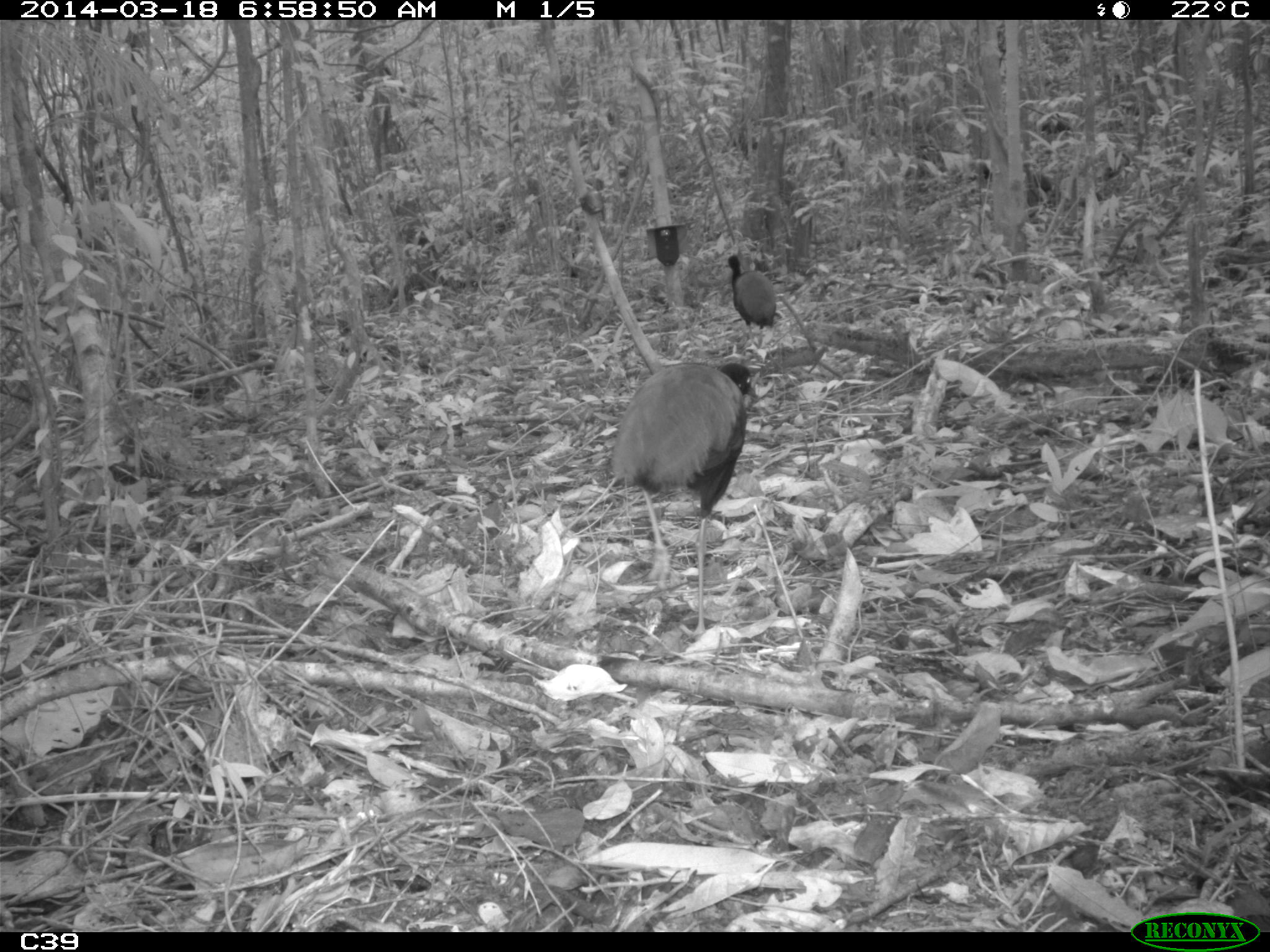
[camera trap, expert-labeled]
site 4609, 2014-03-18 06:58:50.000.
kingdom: Animalia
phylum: Chordata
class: Aves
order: Gruiformes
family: Psophiidae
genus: Psophia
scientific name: Psophia crepitans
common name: gray-winged trumpeter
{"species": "Psophia crepitans (gray-winged trumpeter)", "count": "11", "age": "adult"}